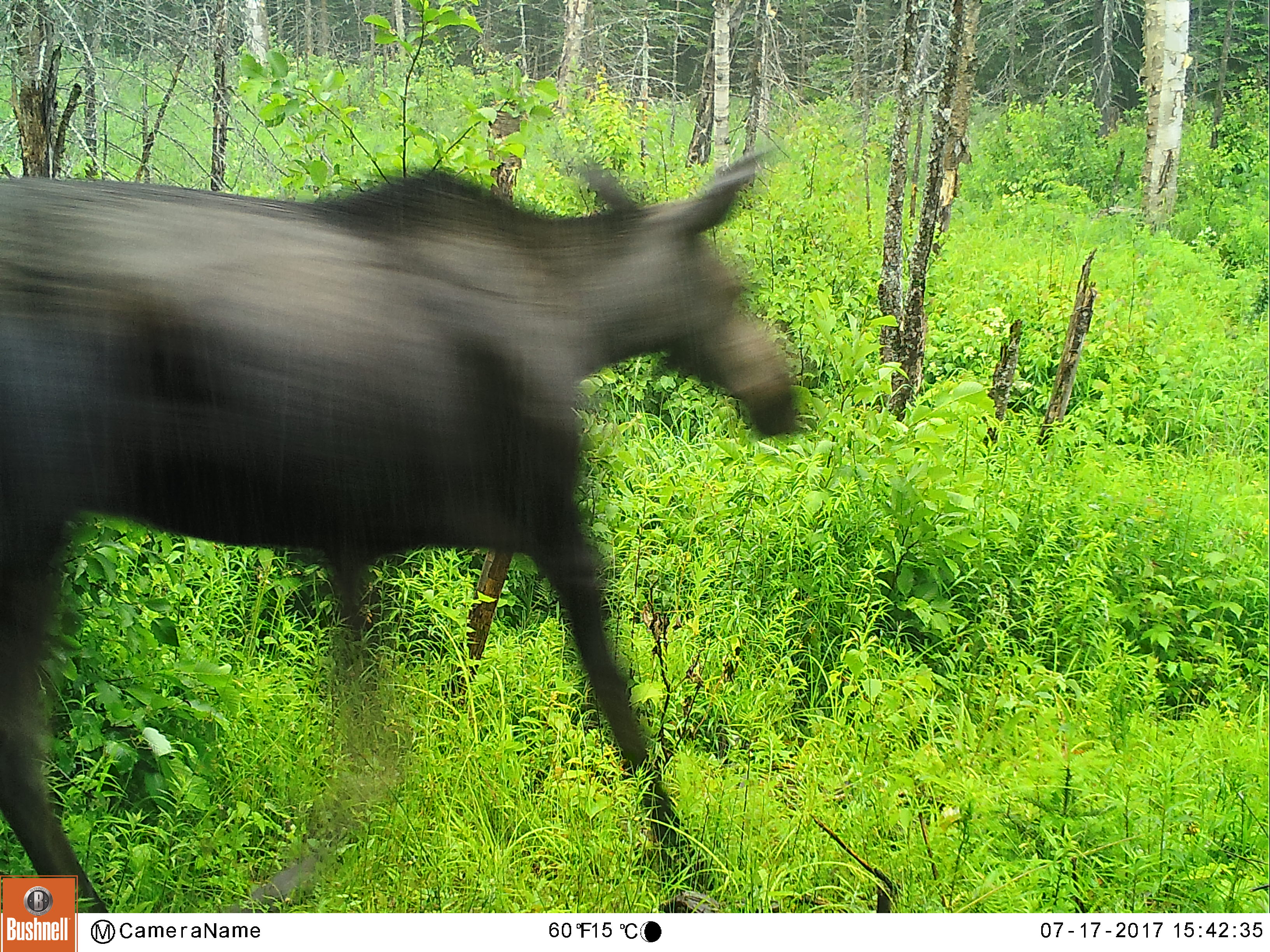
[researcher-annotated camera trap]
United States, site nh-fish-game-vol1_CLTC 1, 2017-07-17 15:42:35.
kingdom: Animalia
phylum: Chordata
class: Mammalia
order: Artiodactyla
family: Cervidae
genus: Alces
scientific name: Alces alces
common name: moose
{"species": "moose (Alces alces)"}